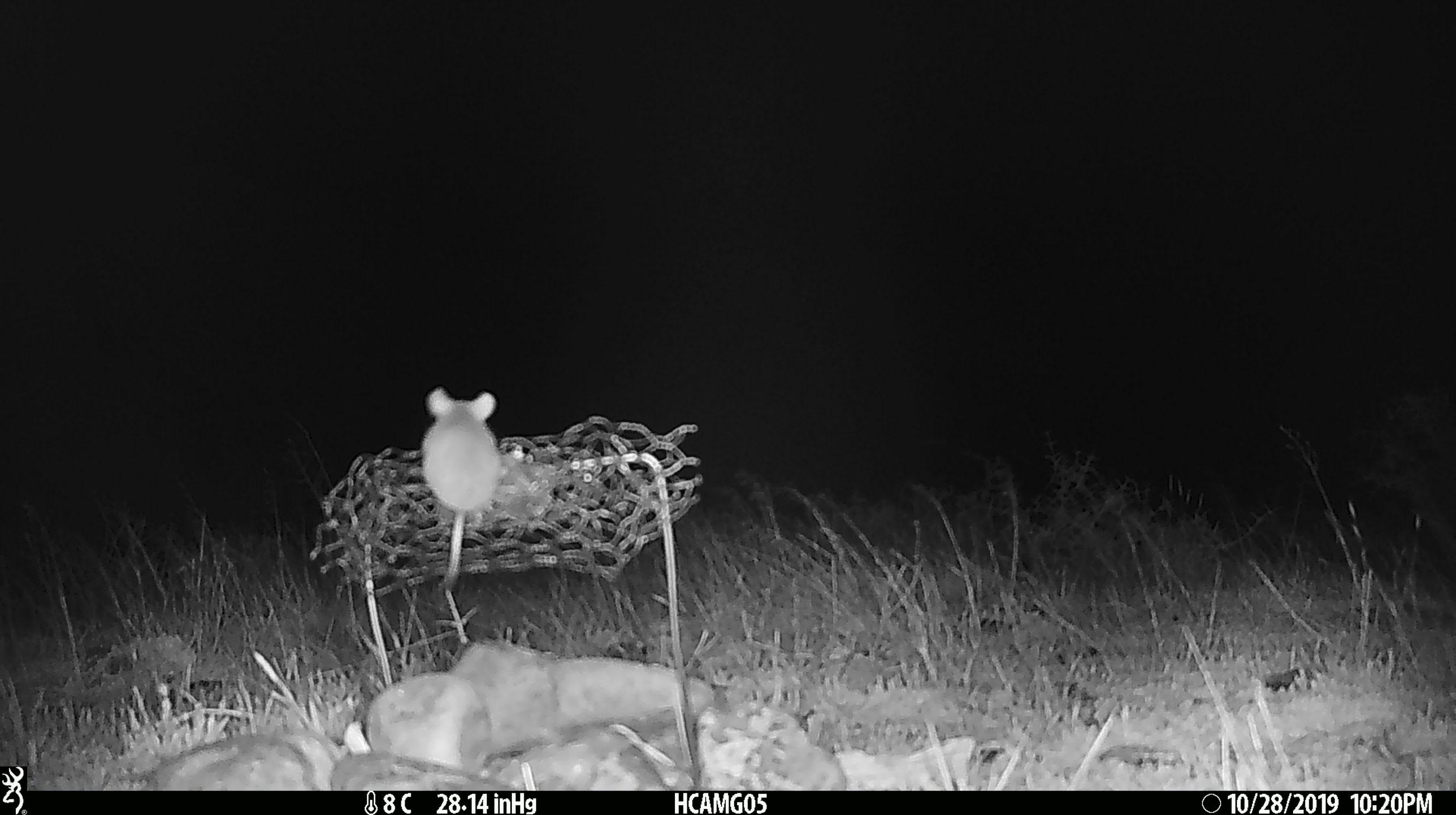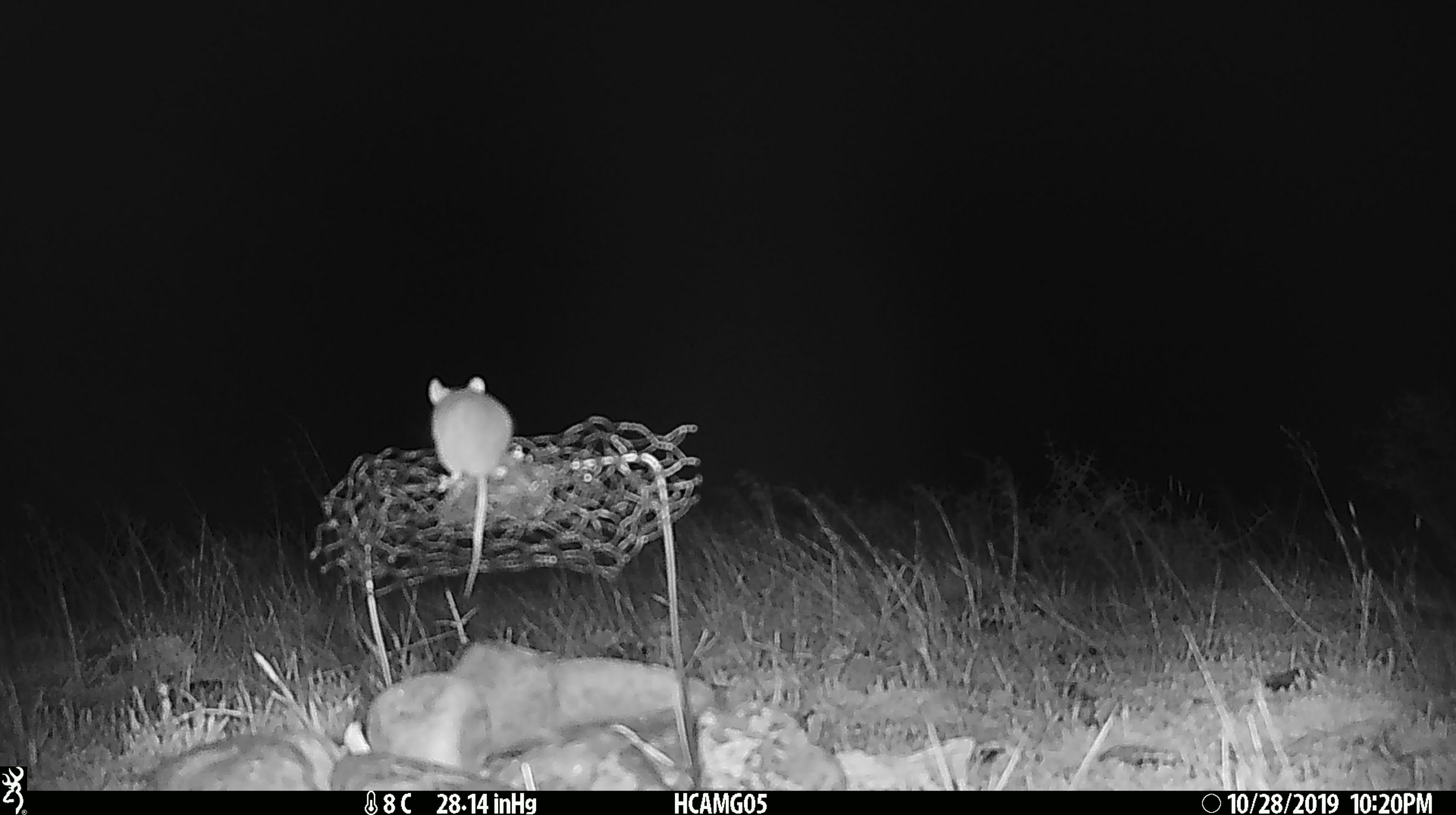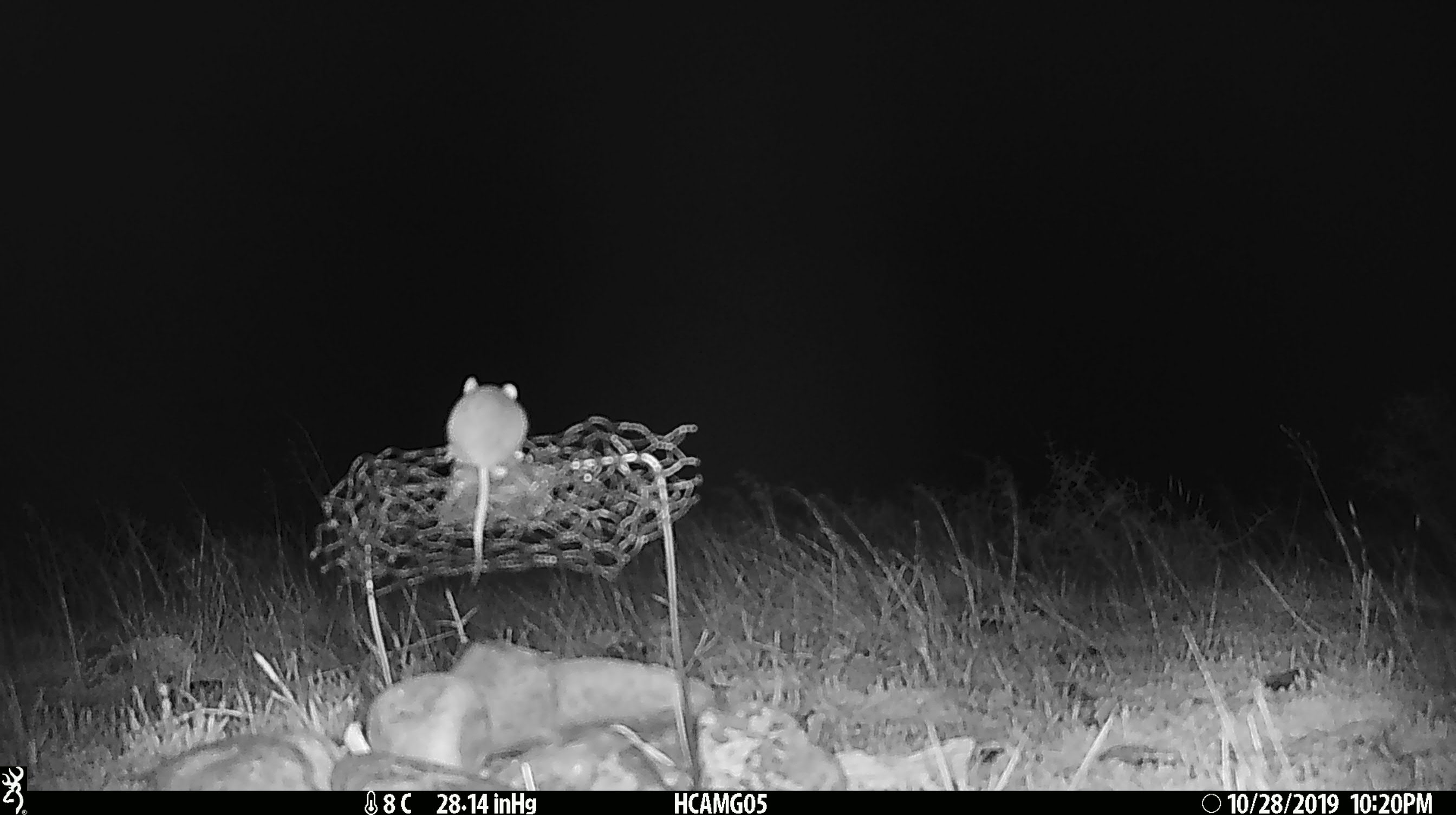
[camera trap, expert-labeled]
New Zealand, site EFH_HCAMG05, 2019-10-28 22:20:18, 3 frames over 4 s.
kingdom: Animalia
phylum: Chordata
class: Mammalia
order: Rodentia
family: Muridae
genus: Mus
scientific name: Mus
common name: mouse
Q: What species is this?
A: Mouse (Mus).